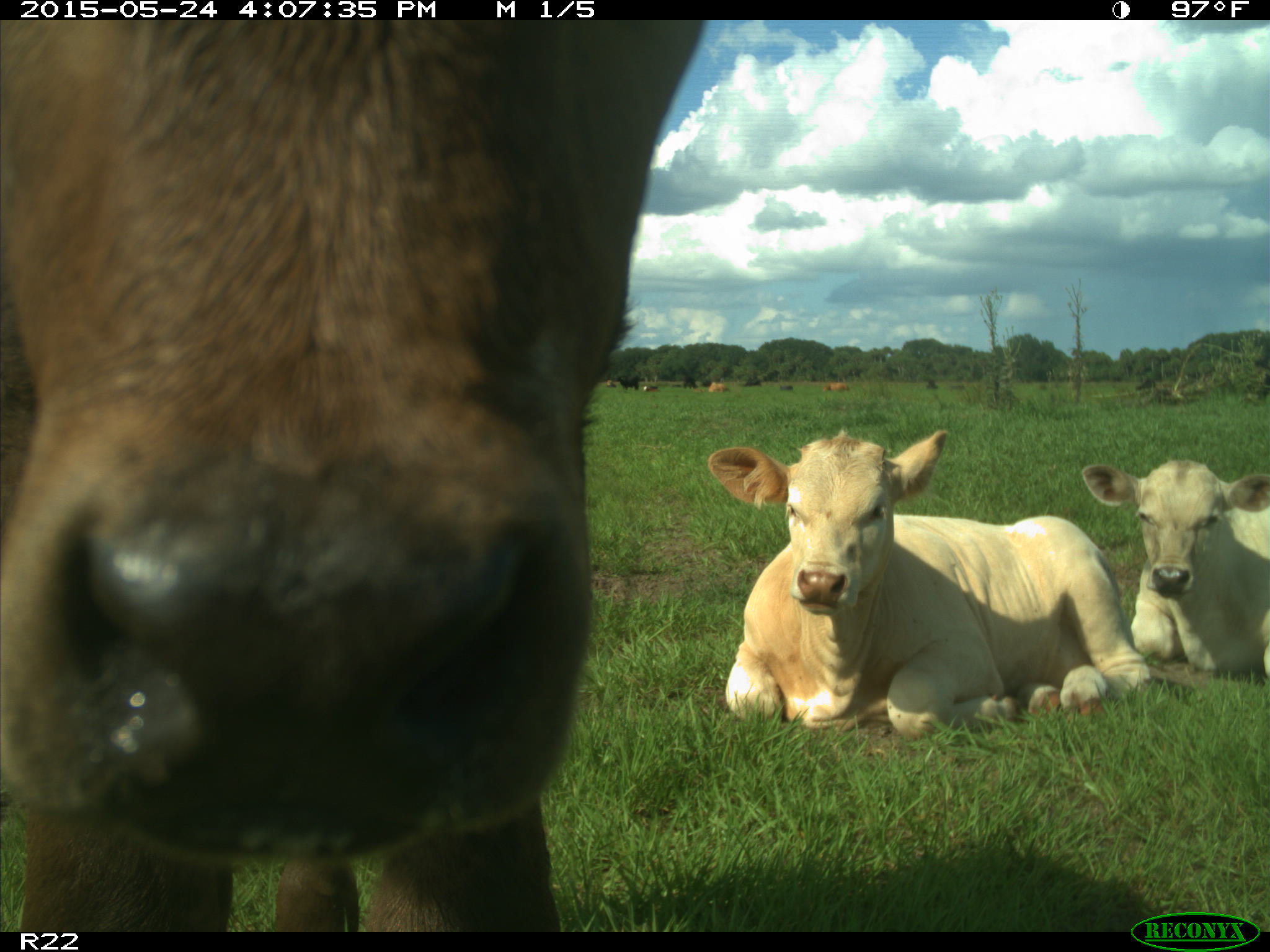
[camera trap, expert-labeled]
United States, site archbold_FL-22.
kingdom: Animalia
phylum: Chordata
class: Mammalia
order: Artiodactyla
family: Bovidae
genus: Bos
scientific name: Bos taurus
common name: domestic cow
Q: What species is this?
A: Bos taurus (domestic cow).